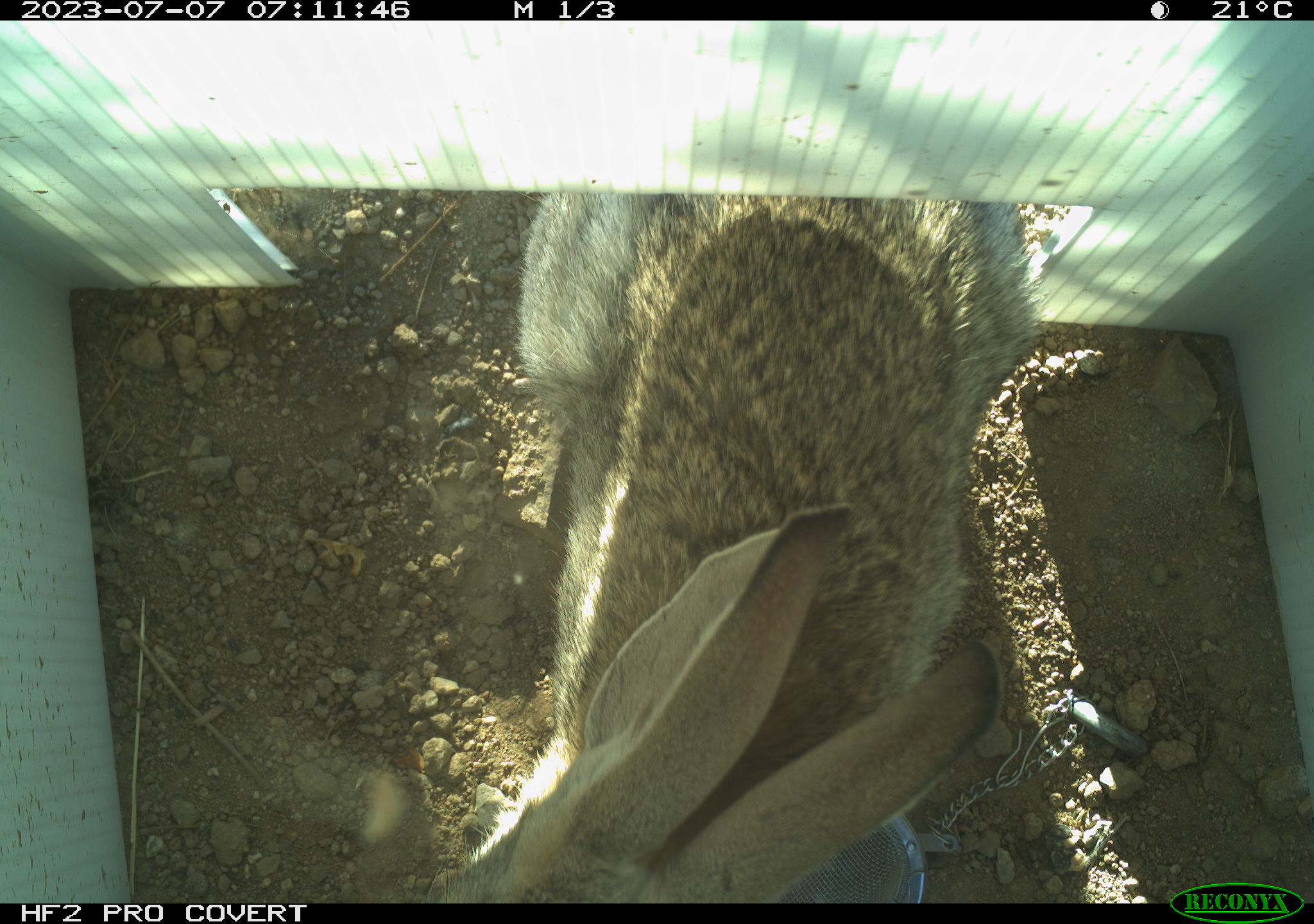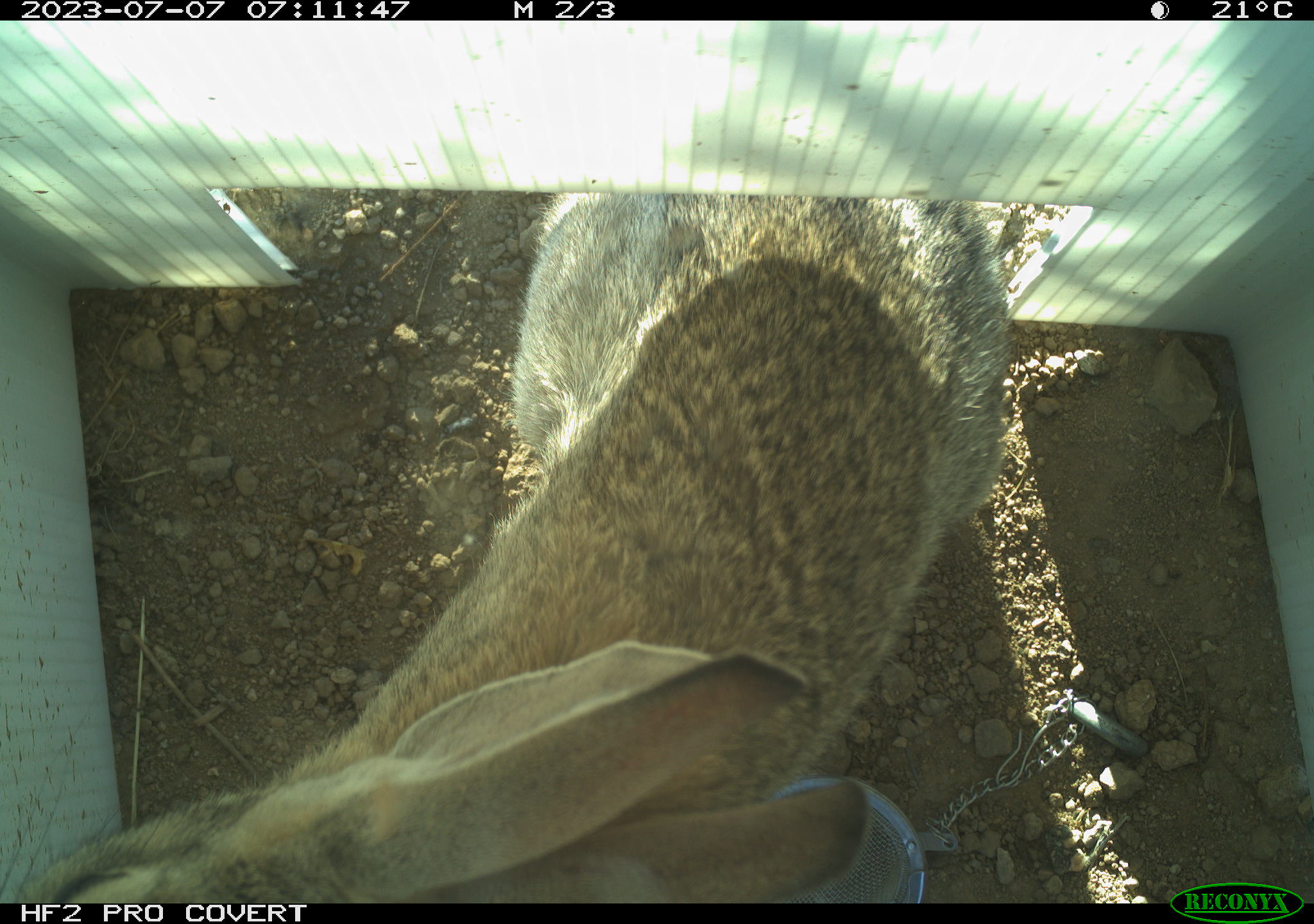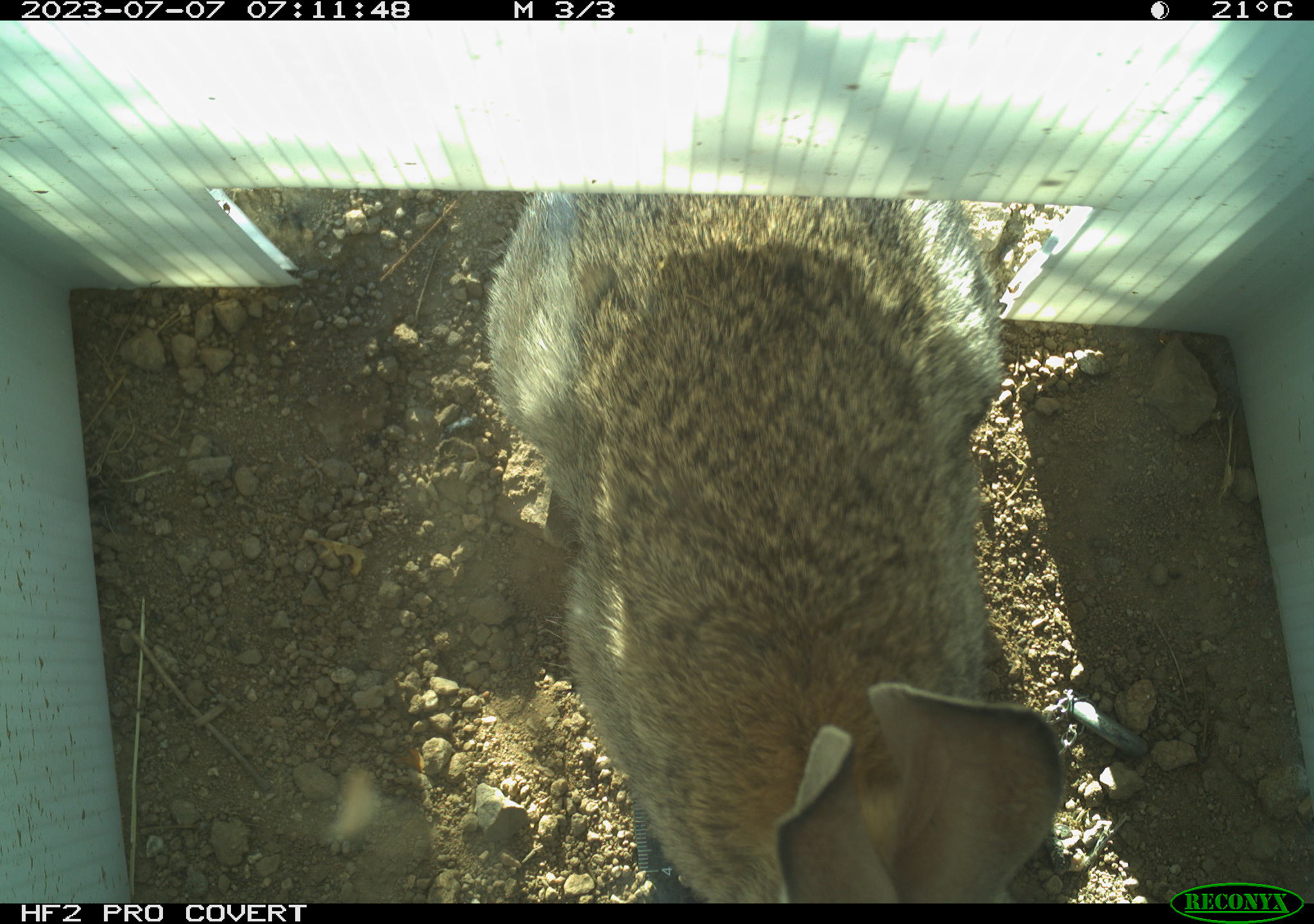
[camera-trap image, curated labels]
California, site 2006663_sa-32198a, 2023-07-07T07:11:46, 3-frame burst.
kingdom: Animalia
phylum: Chordata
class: Mammalia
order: Lagomorpha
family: Leporidae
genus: Sylvilagus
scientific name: Sylvilagus audubonii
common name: desert cottontail